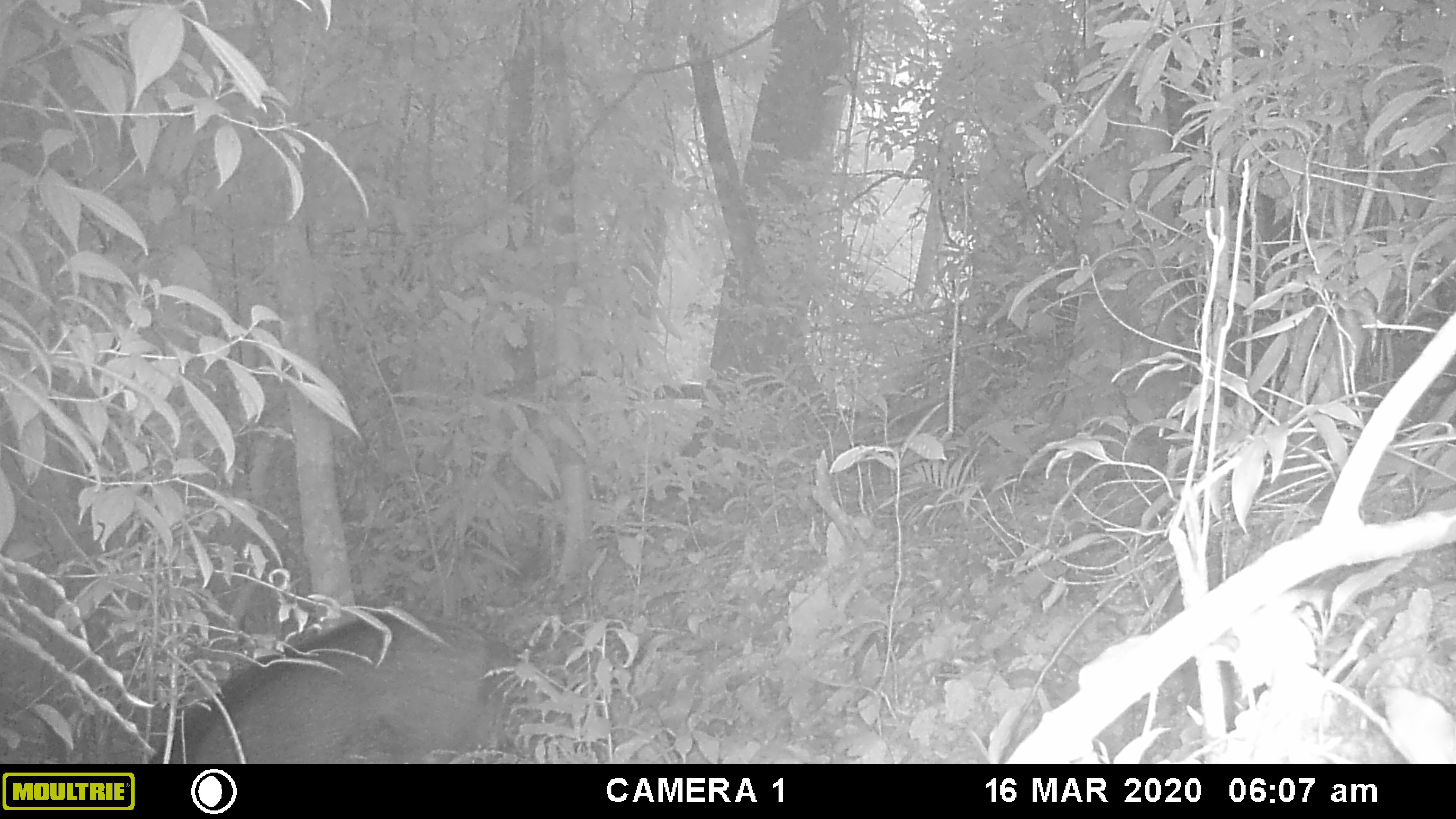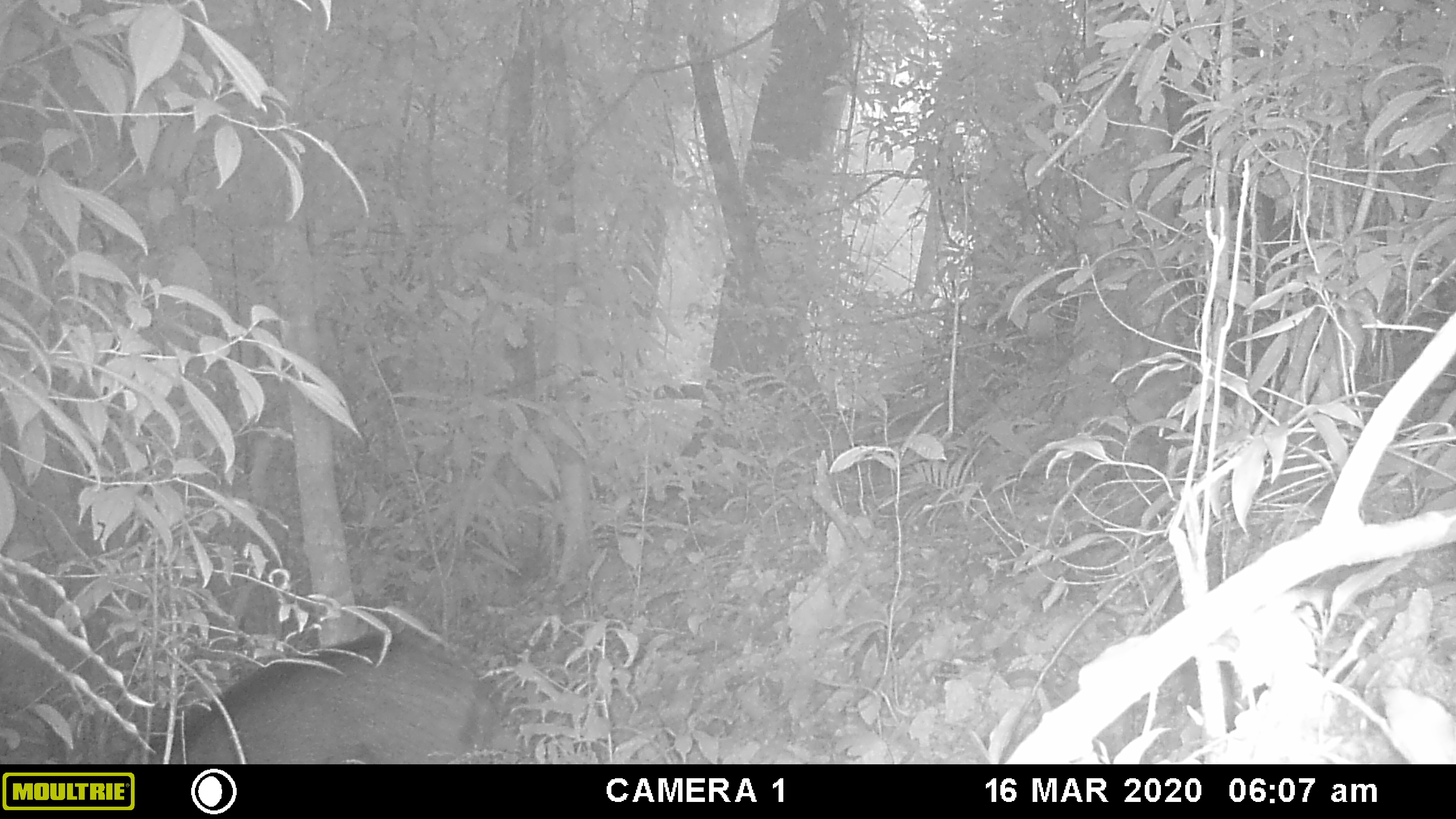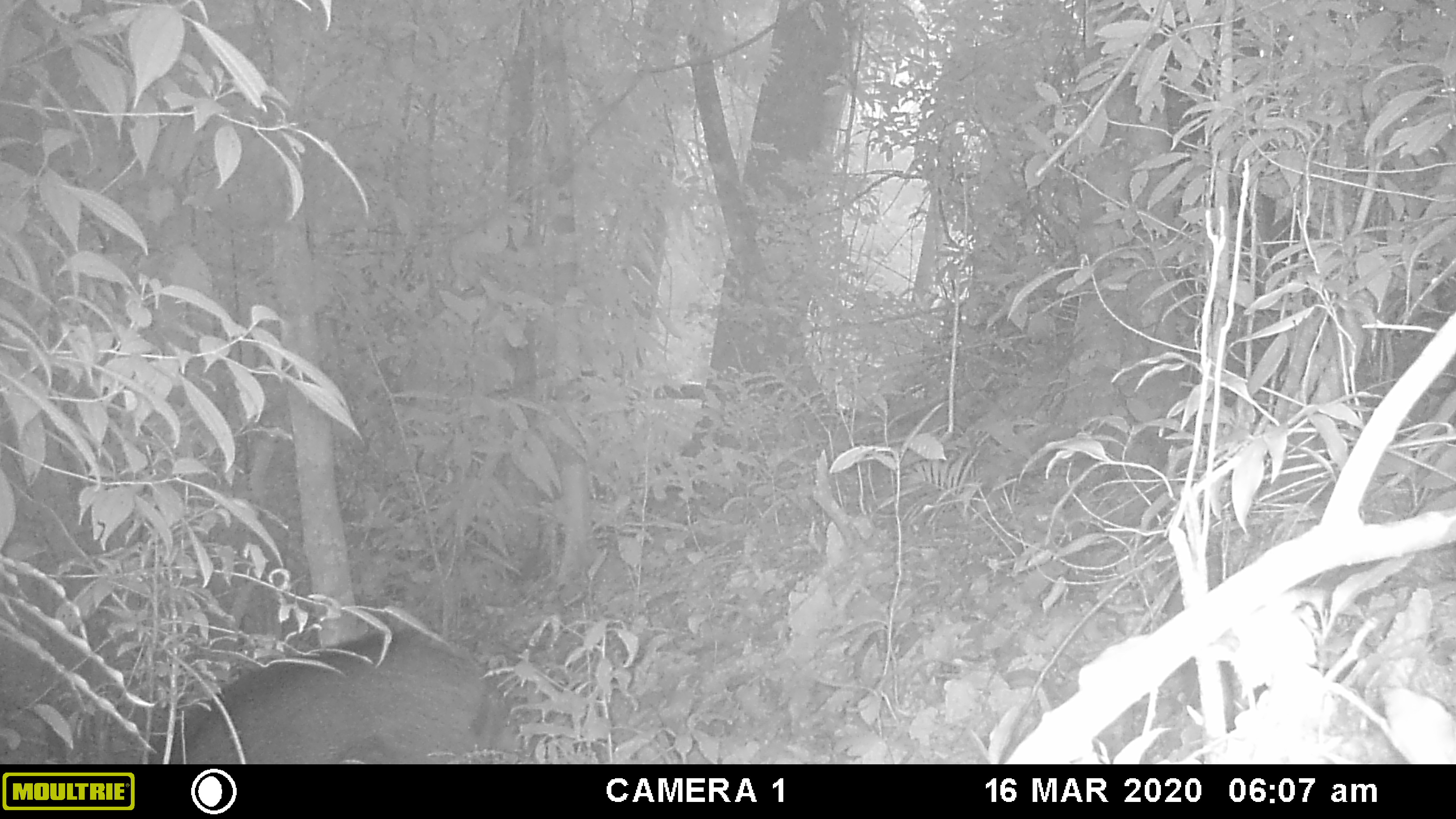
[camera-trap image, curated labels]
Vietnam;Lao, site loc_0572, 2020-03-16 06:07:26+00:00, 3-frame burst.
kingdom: Animalia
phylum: Chordata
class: Mammalia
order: Artiodactyla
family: Suidae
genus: Sus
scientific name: Sus scrofa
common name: eurasian wild pig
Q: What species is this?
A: Eurasian wild pig (Sus scrofa).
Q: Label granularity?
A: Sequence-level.